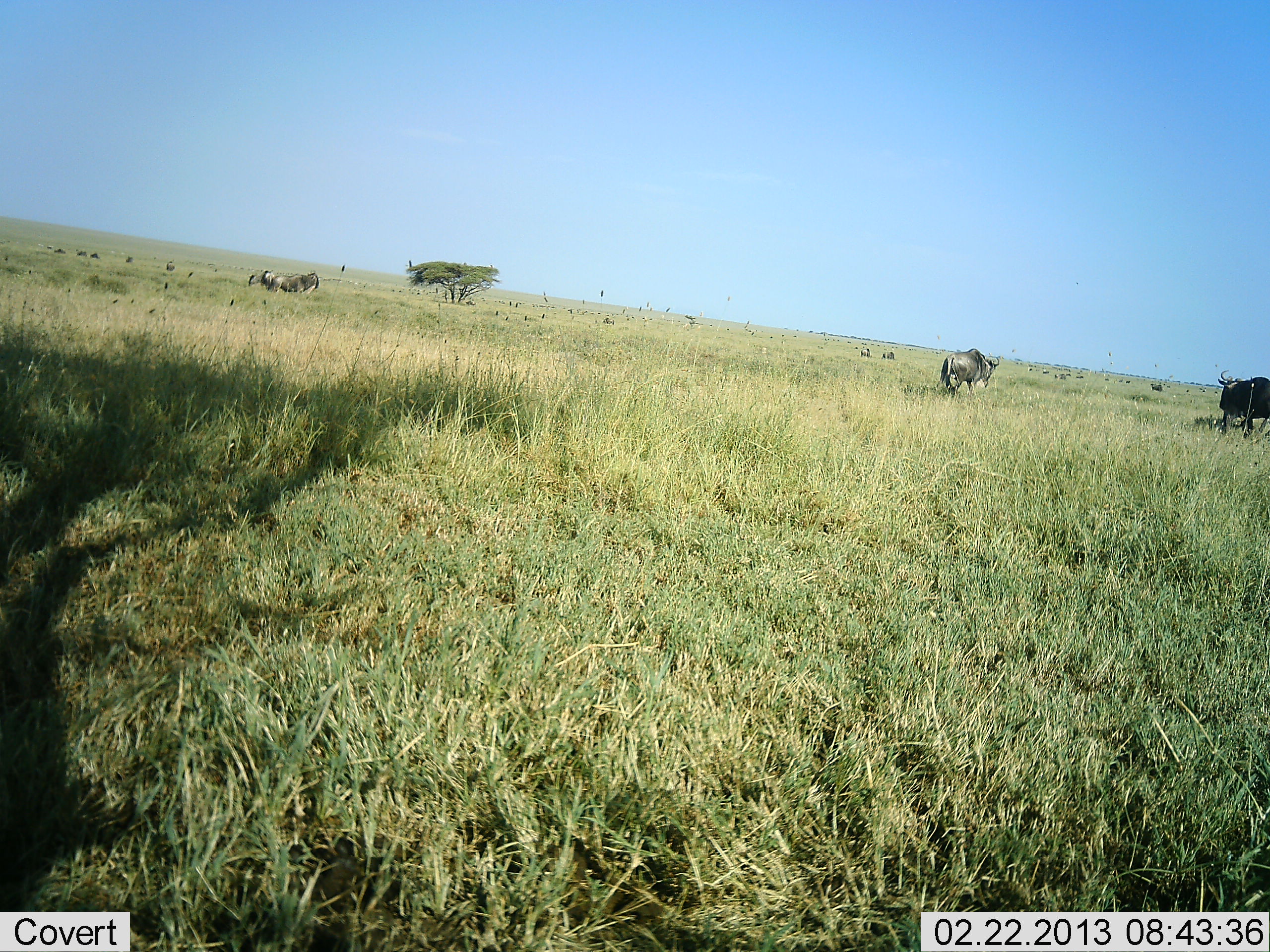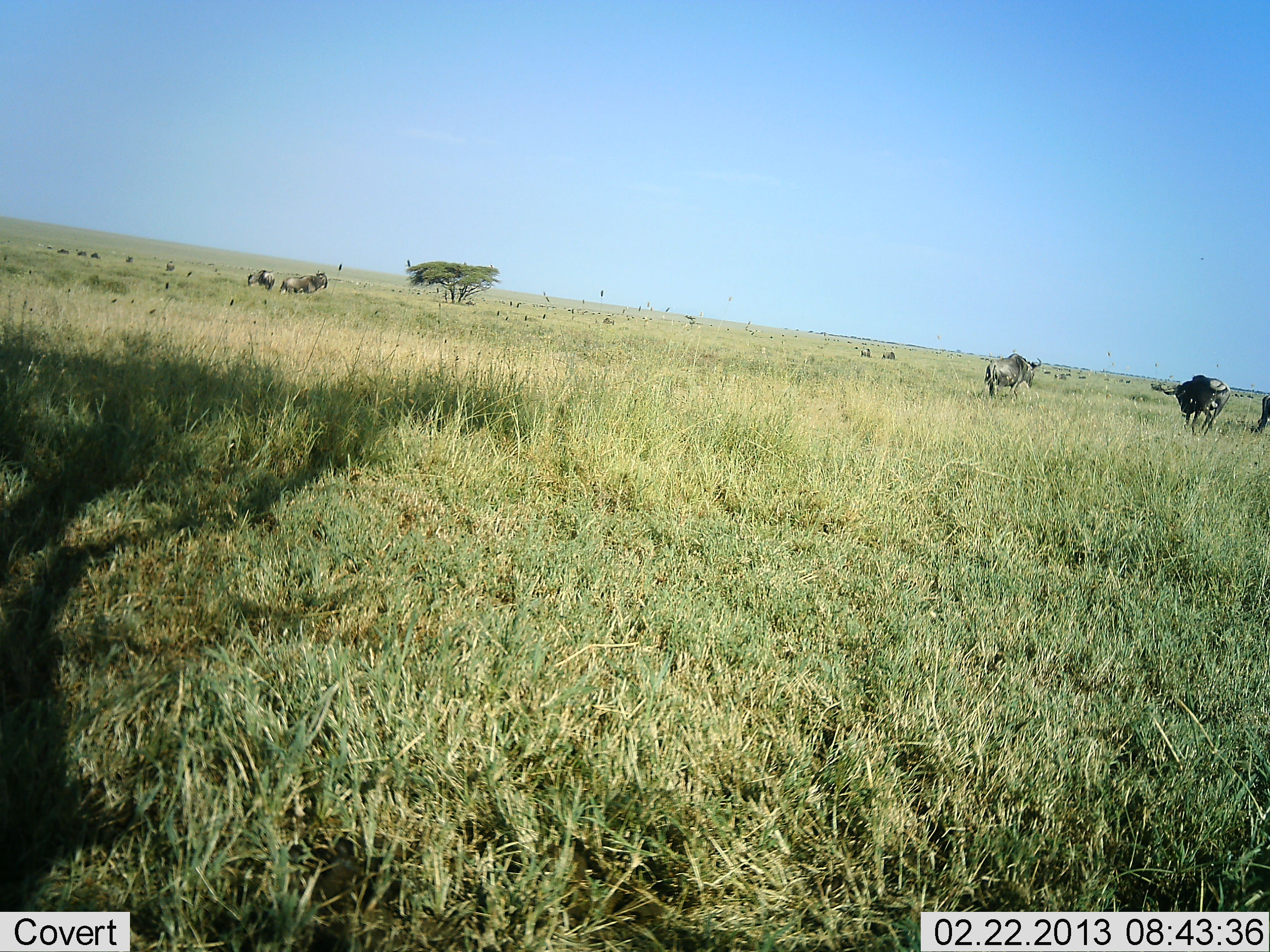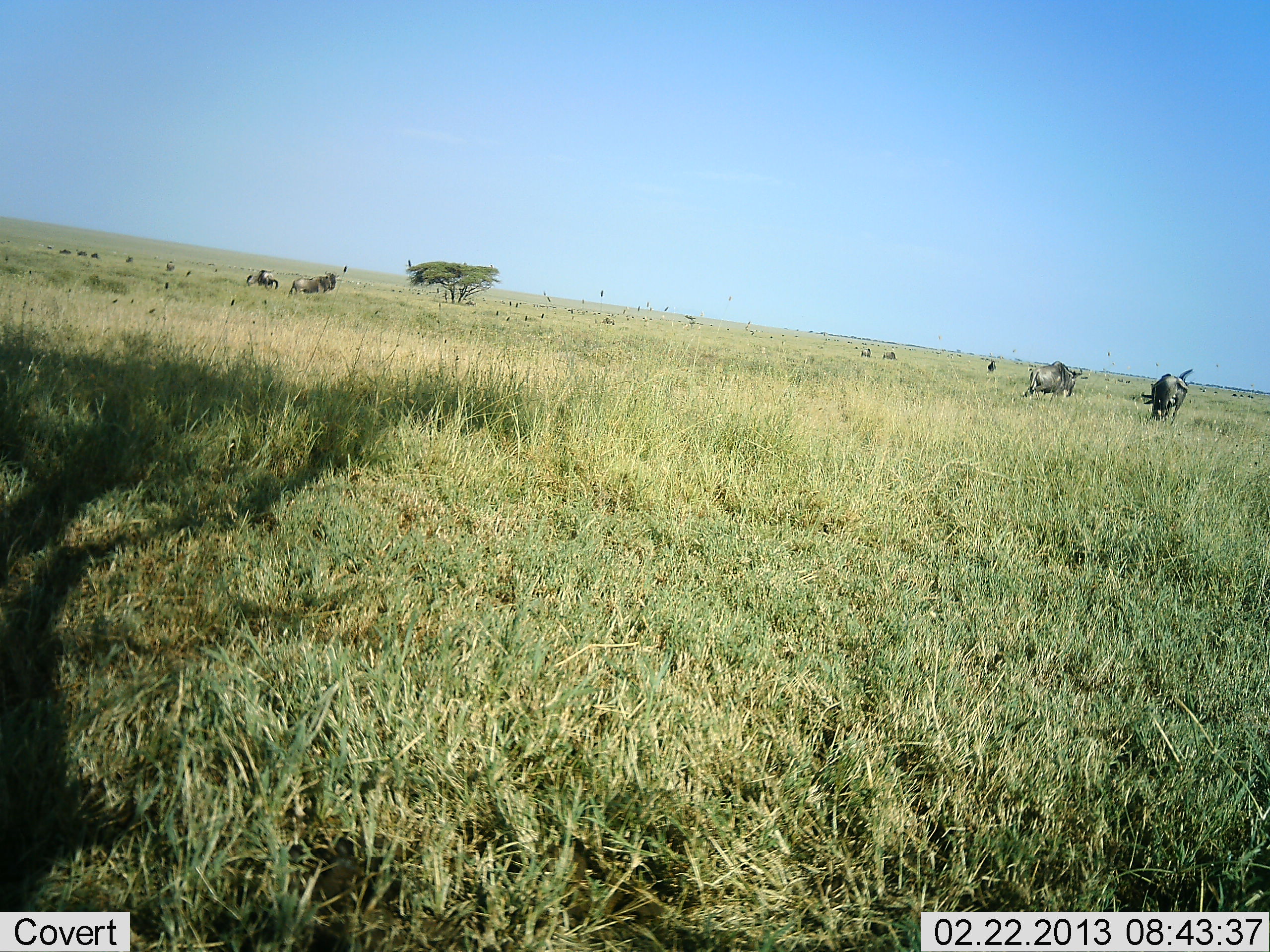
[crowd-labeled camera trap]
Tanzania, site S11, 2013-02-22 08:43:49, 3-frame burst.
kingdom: Animalia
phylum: Chordata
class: Mammalia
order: Artiodactyla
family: Bovidae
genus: Connochaetes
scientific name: Connochaetes taurinus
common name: blue wildebeest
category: wildebeest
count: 5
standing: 74%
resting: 0%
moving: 68%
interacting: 21%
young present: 0%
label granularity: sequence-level